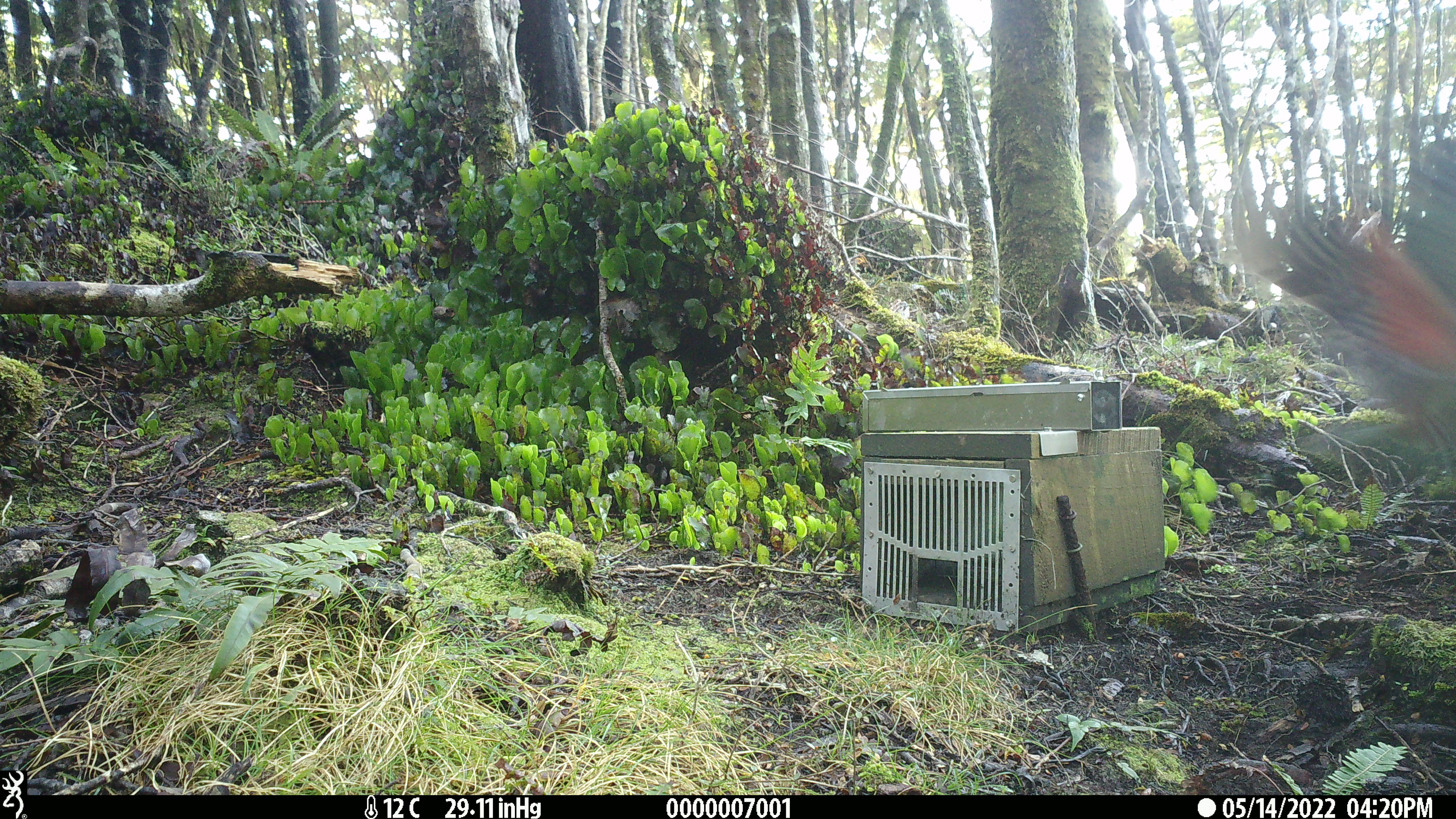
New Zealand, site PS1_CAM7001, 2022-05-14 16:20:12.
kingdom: Animalia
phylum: Chordata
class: Aves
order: Psittaciformes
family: Strigopidae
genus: Nestor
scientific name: Nestor notabilis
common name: kea